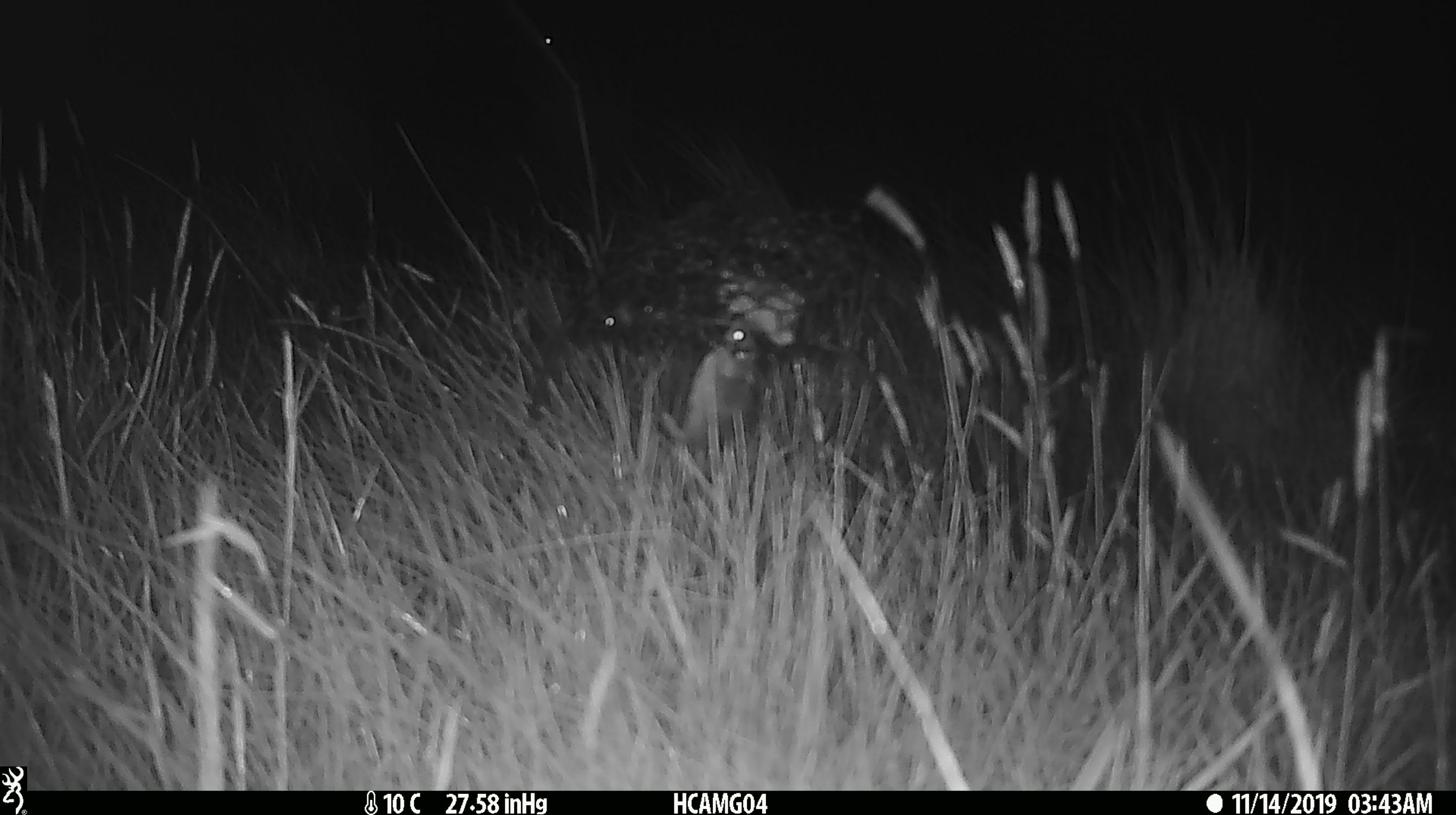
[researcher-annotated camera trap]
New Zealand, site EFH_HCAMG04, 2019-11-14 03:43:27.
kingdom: Animalia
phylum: Chordata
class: Mammalia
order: Rodentia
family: Muridae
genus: Mus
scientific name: Mus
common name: mouse